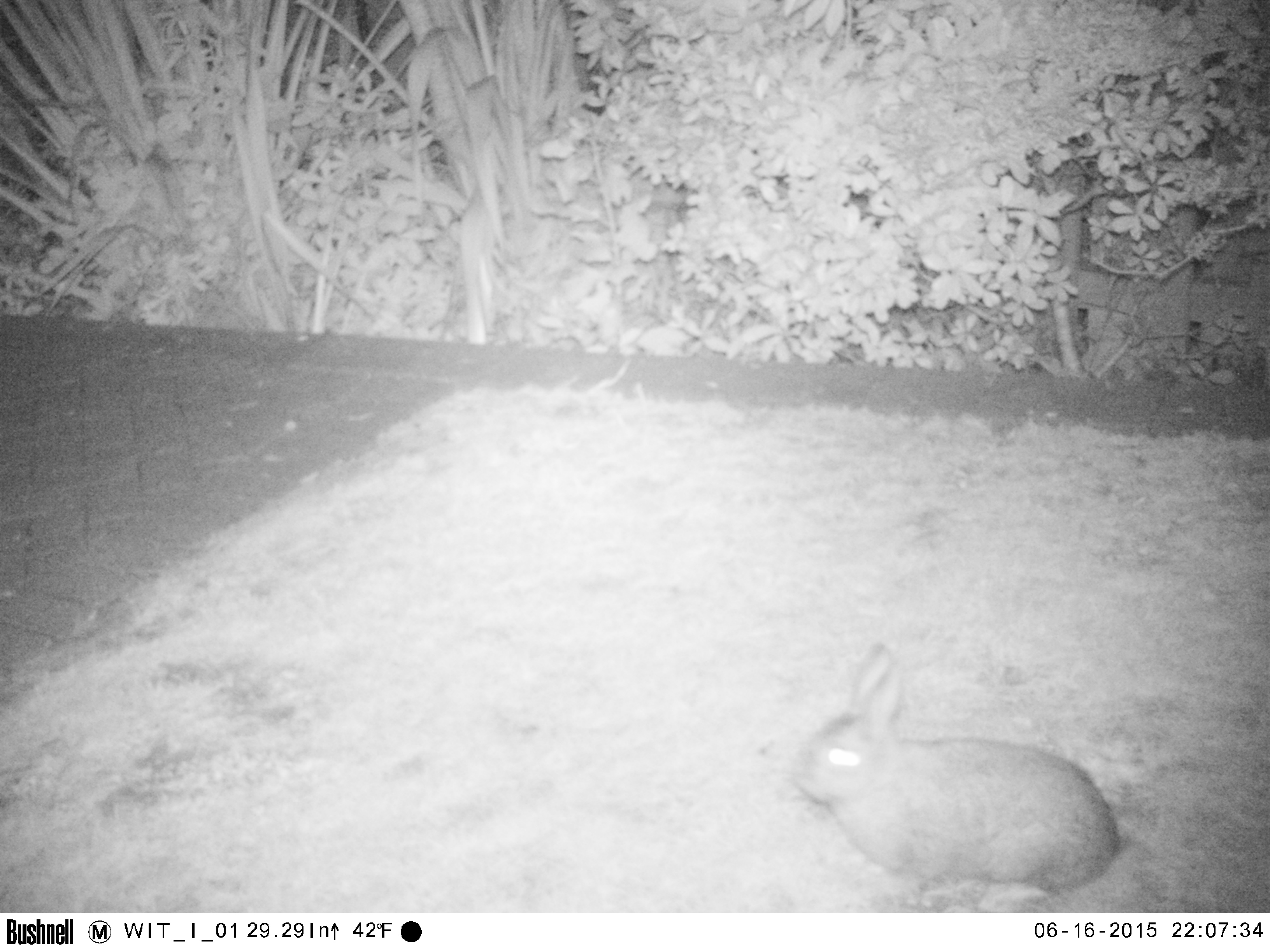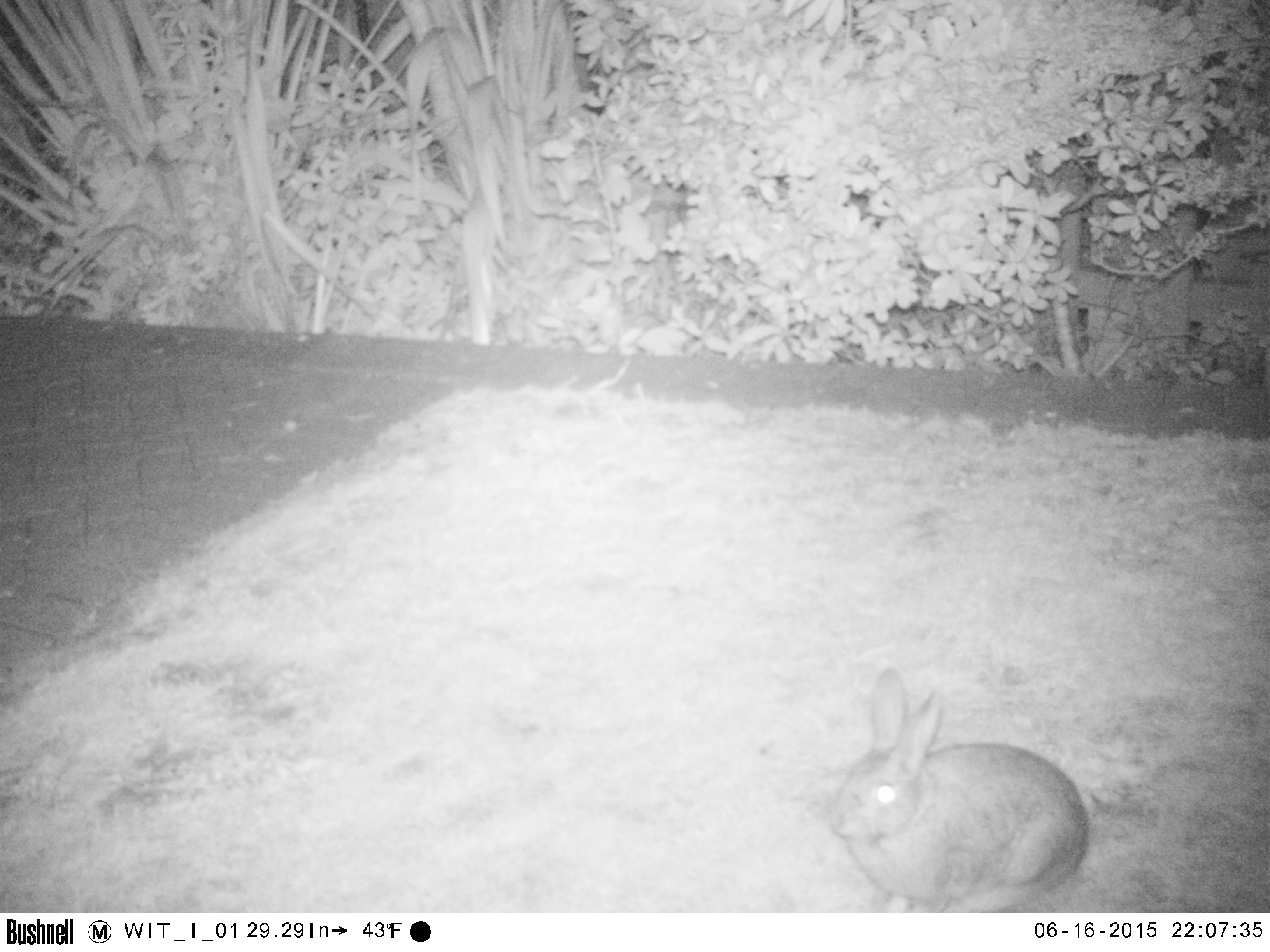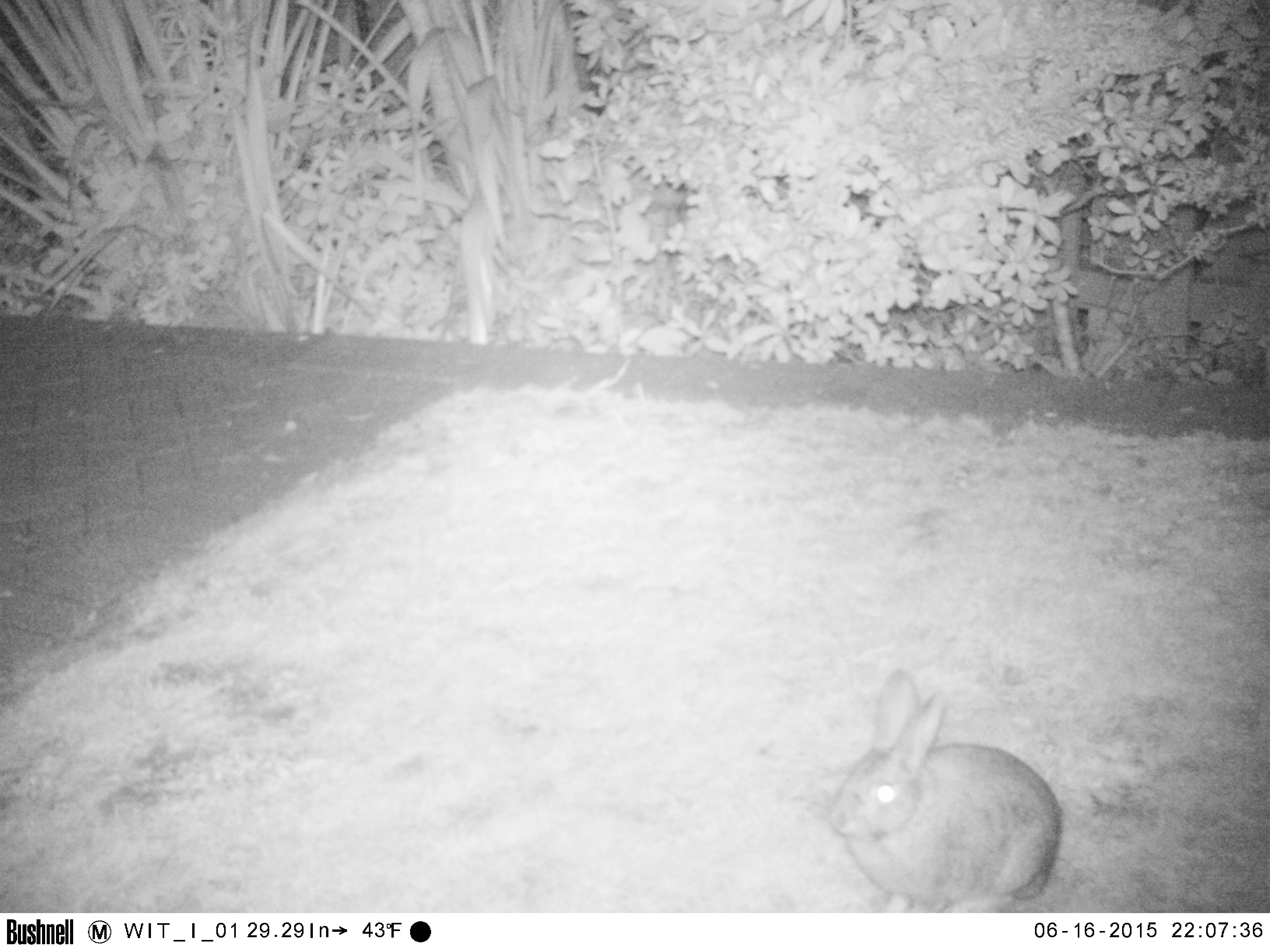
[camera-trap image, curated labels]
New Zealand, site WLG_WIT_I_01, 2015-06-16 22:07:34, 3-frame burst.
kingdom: Animalia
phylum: Chordata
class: Mammalia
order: Lagomorpha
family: Leporidae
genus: Oryctolagus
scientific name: Oryctolagus cuniculus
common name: european rabbit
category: rabbit